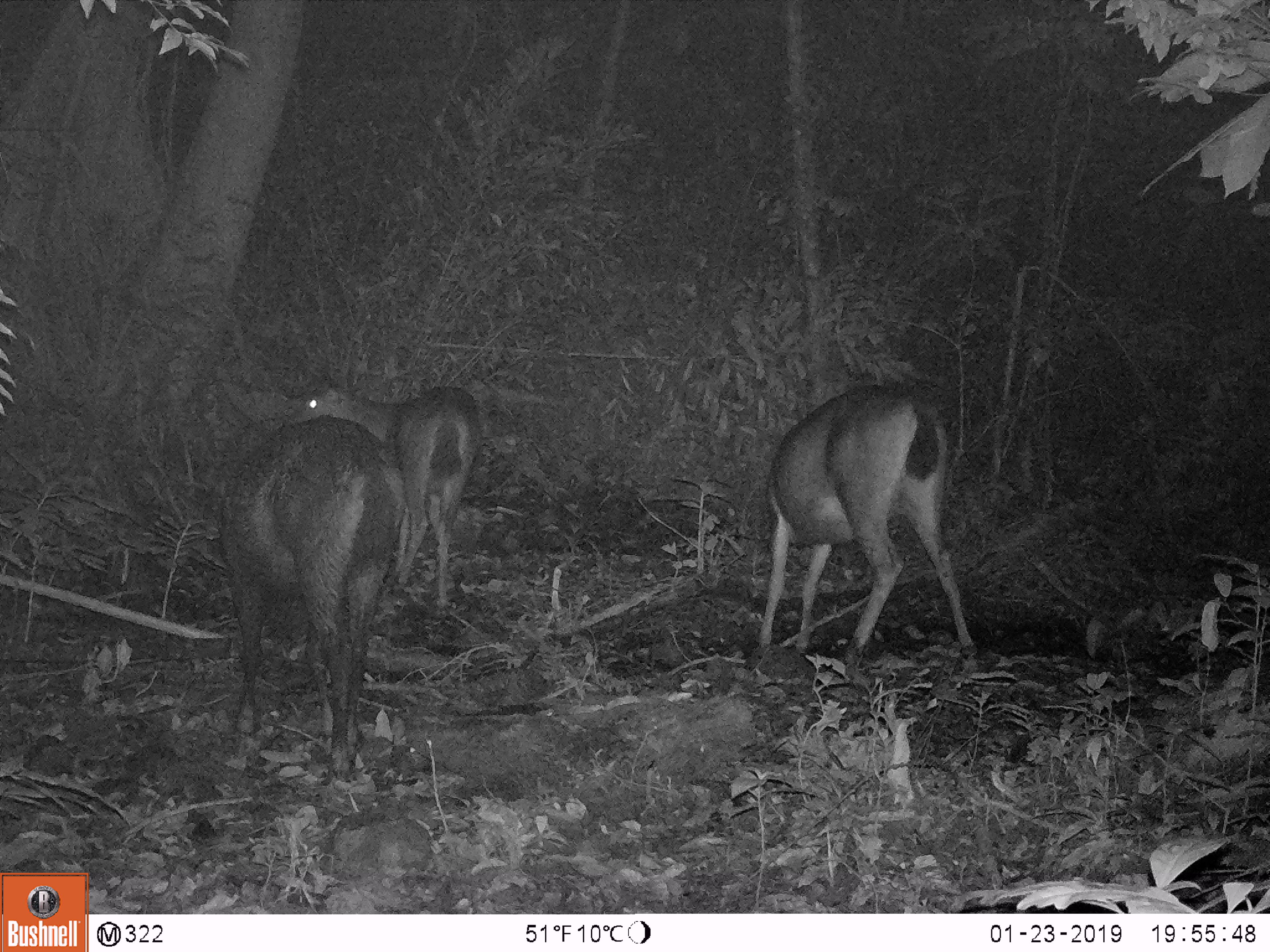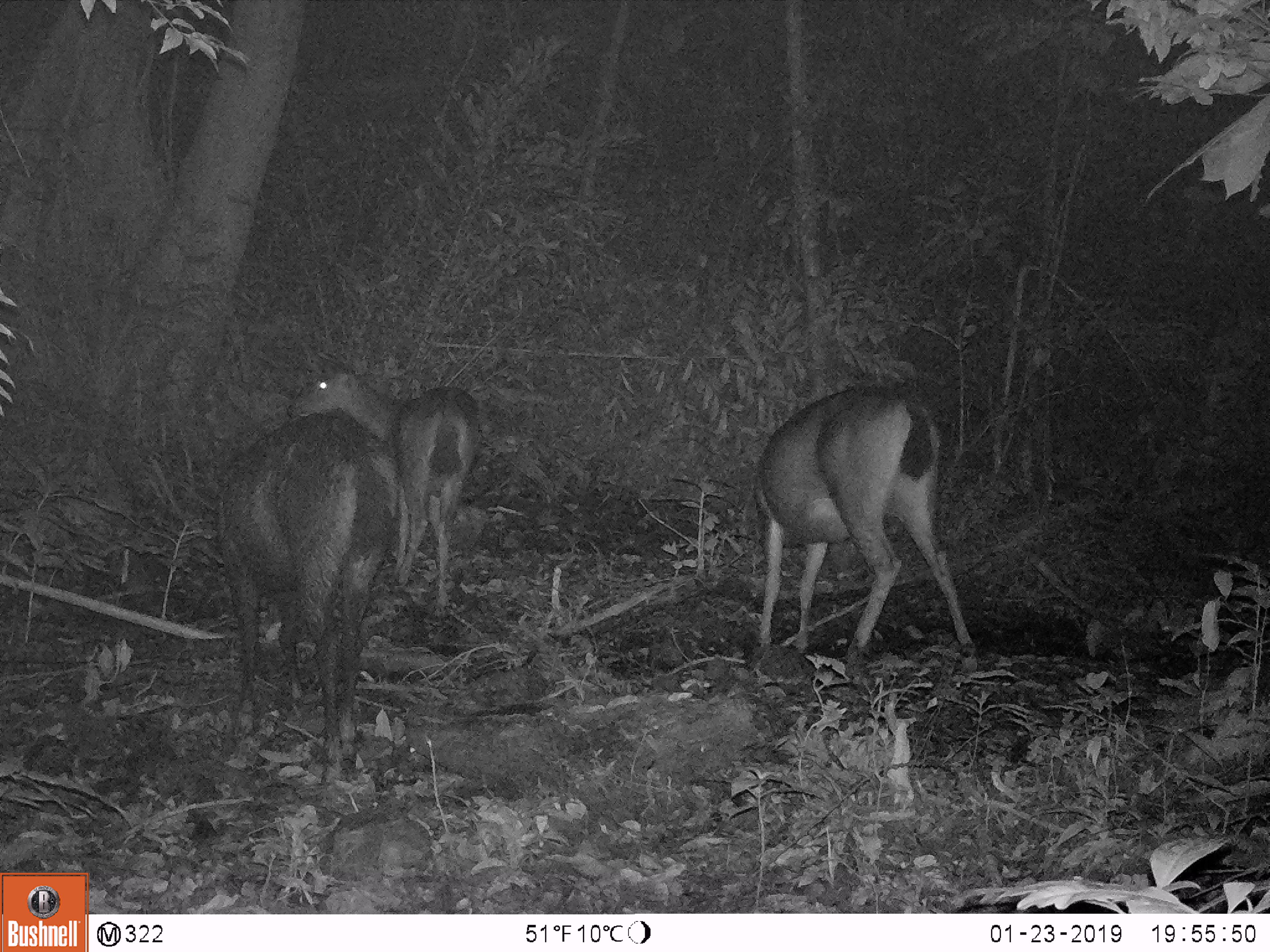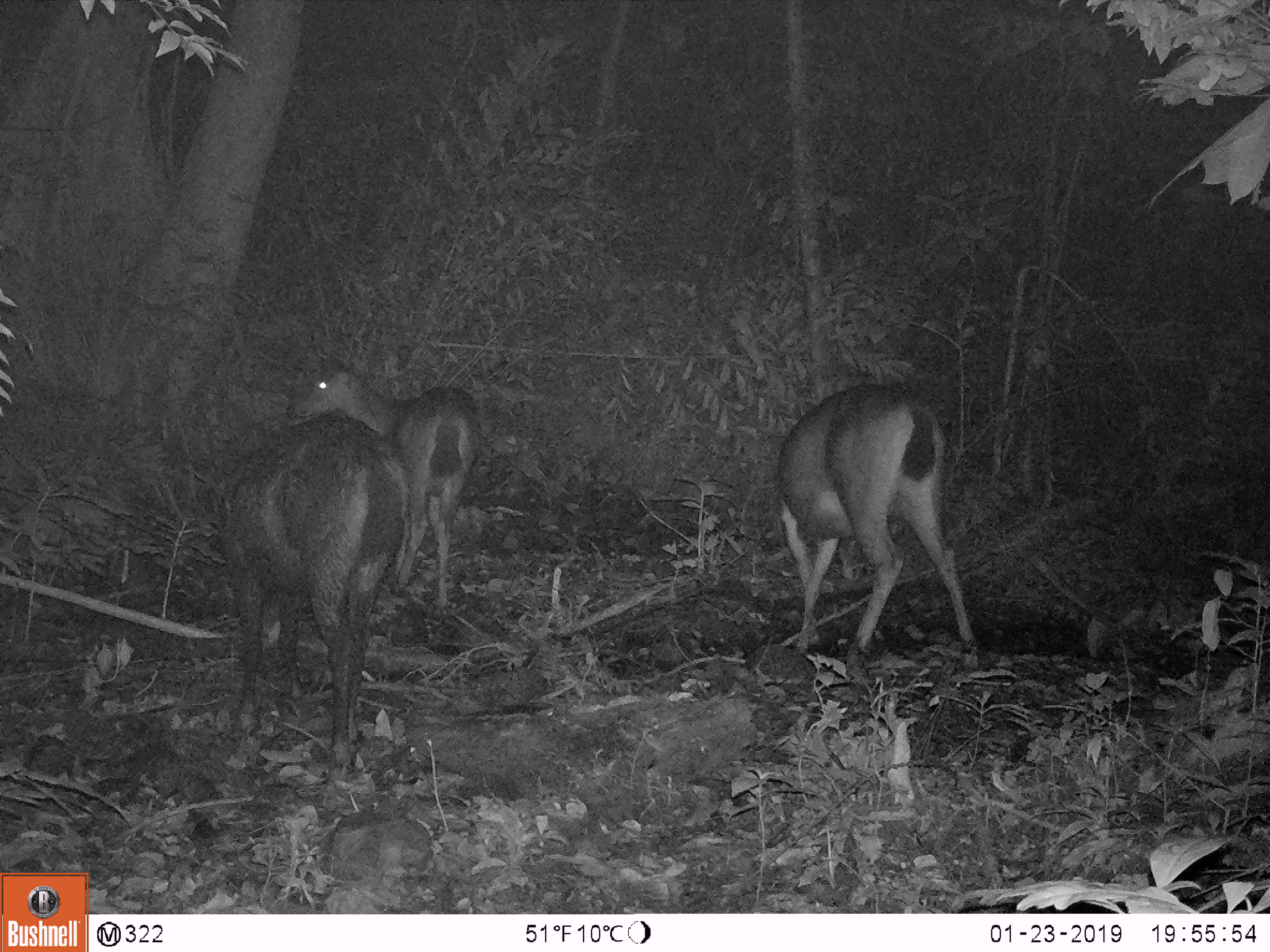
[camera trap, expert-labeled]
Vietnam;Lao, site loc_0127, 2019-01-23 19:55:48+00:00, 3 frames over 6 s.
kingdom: Animalia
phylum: Chordata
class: Mammalia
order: Artiodactyla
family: Cervidae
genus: Rusa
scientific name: Rusa unicolor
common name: sambar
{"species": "sambar (Rusa unicolor)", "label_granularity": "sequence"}